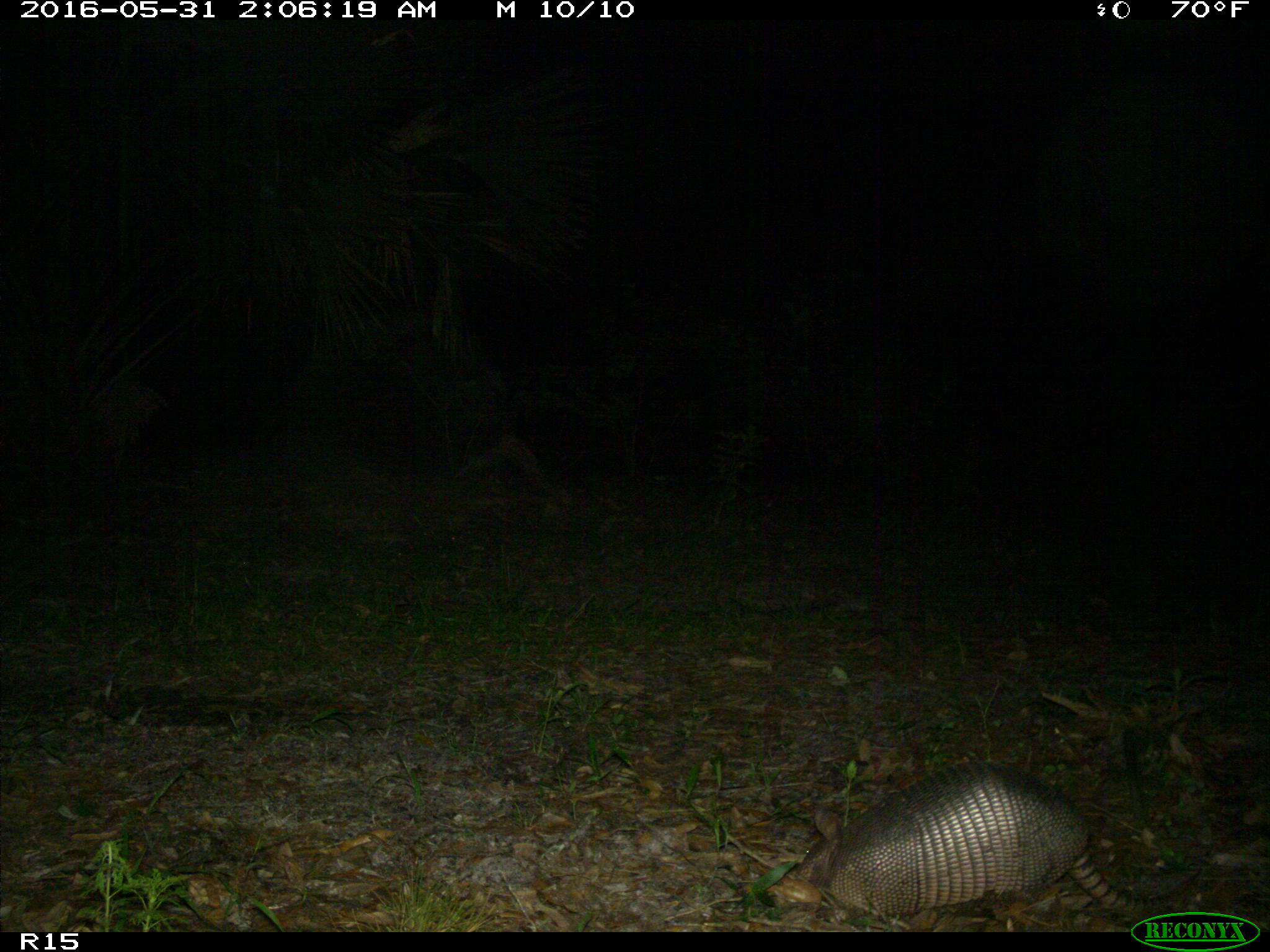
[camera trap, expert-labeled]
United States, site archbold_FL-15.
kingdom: Animalia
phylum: Chordata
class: Mammalia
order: Cingulata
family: Dasypodidae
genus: Dasypus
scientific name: Dasypus novemcinctus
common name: nine-banded armadillo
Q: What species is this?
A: Dasypus novemcinctus (nine-banded armadillo).